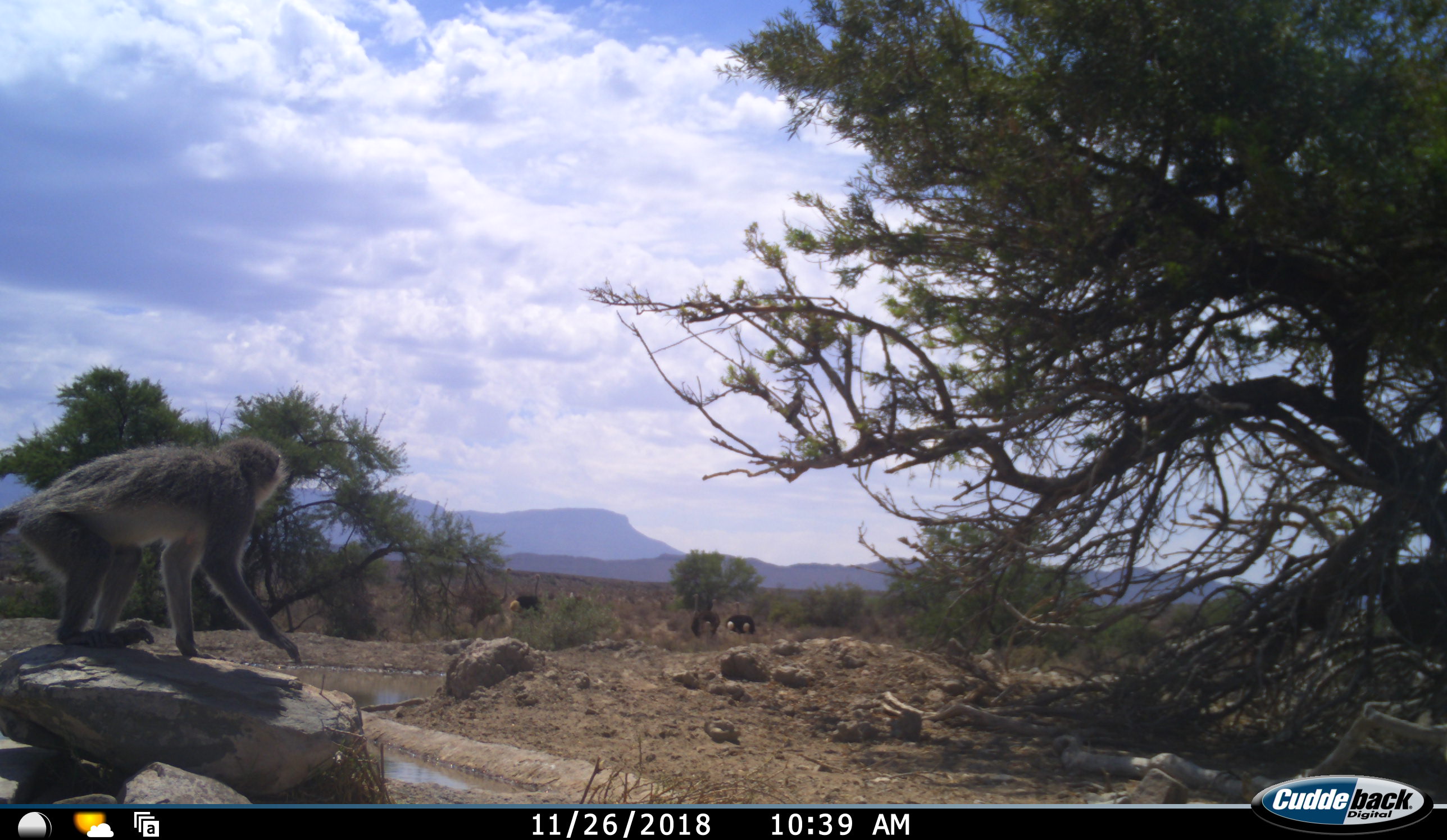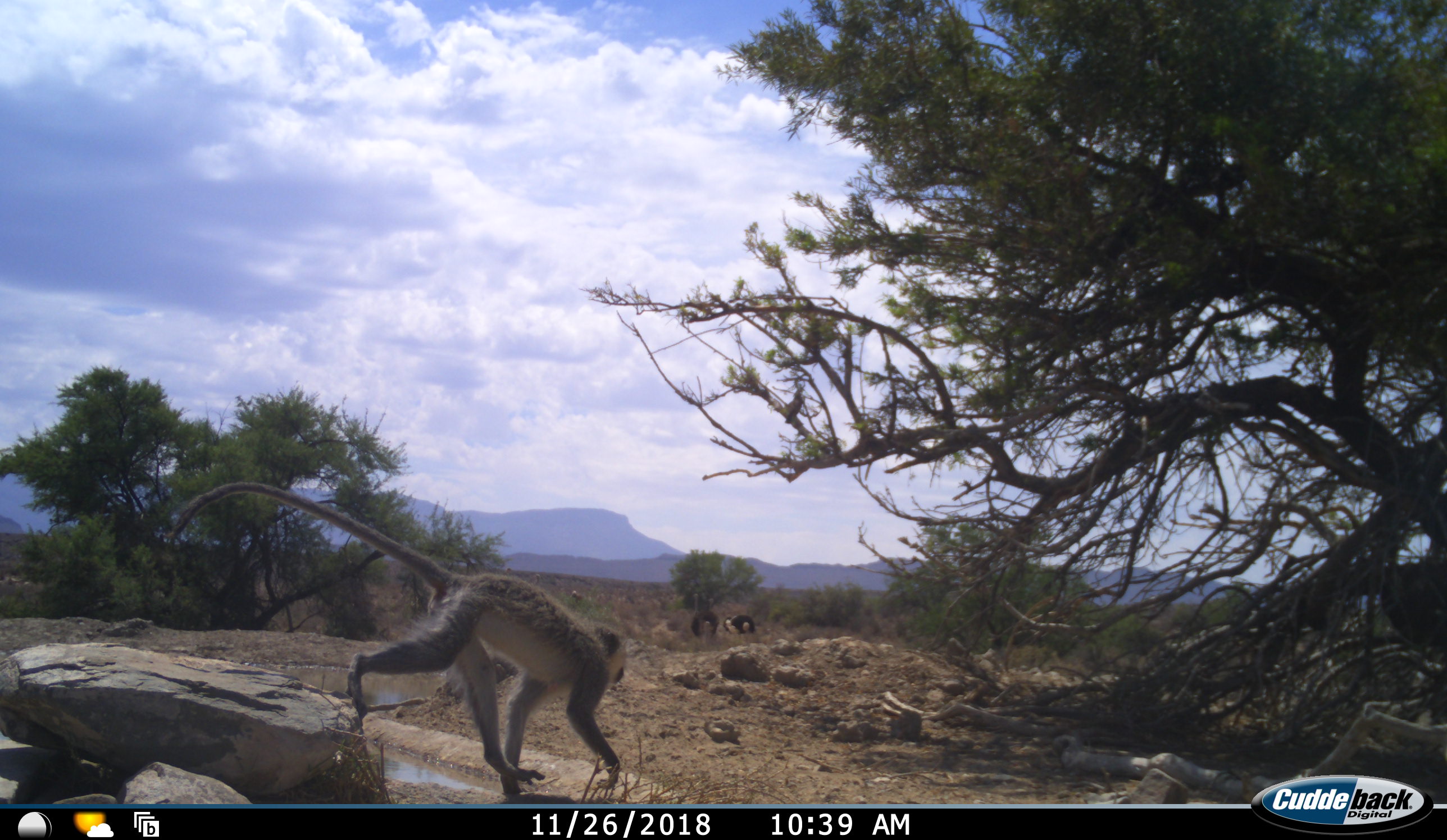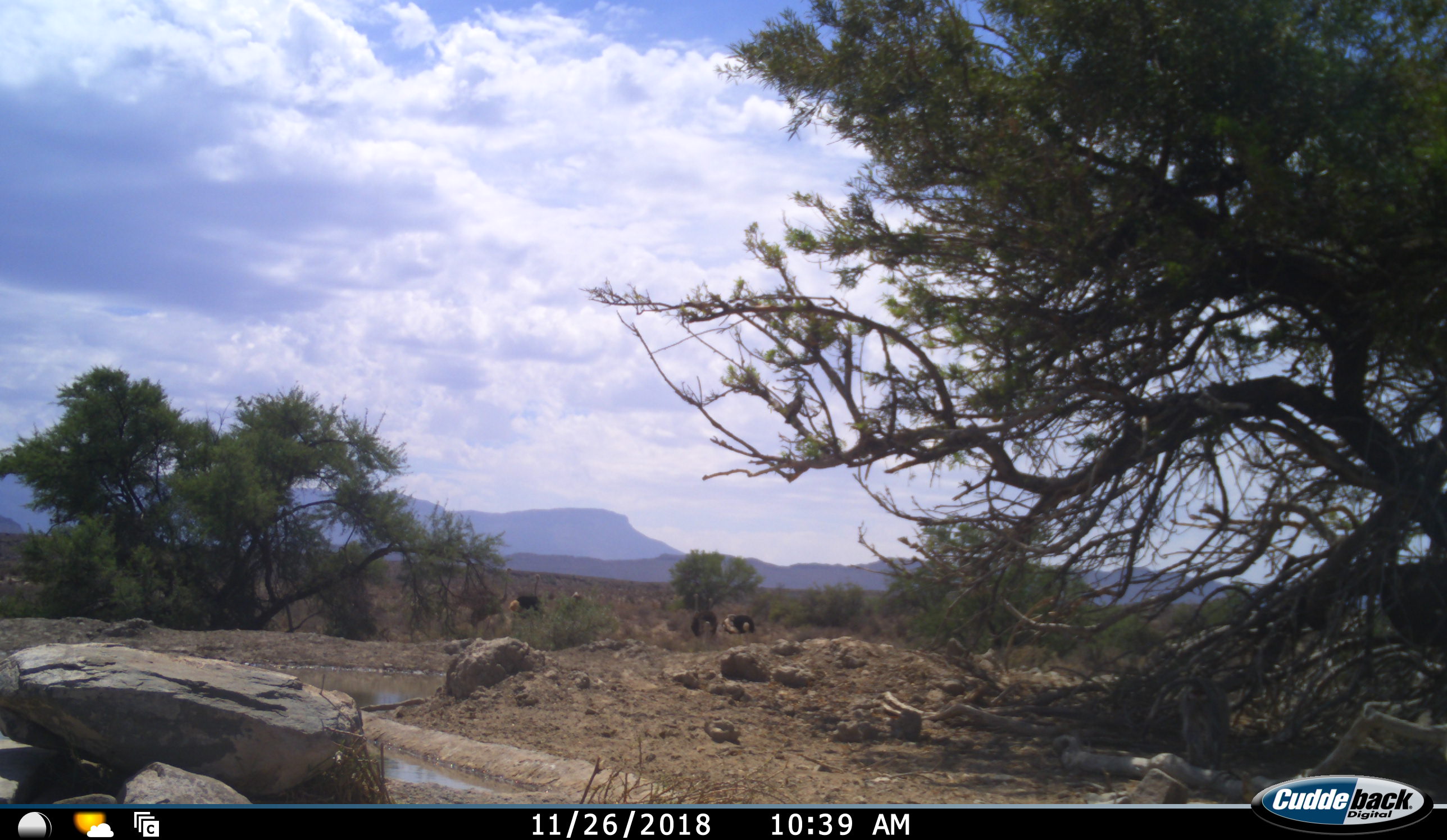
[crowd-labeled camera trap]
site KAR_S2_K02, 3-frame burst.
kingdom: Animalia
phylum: Chordata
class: Mammalia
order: Primates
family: Cercopithecidae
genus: Chlorocebus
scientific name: Chlorocebus pygerythrus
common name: vervet monkey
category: monkeyvervet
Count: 1.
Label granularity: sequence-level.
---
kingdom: Animalia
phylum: Chordata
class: Aves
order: Struthioniformes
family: Struthionidae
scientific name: Struthionidae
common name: ostrich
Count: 3.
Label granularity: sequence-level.